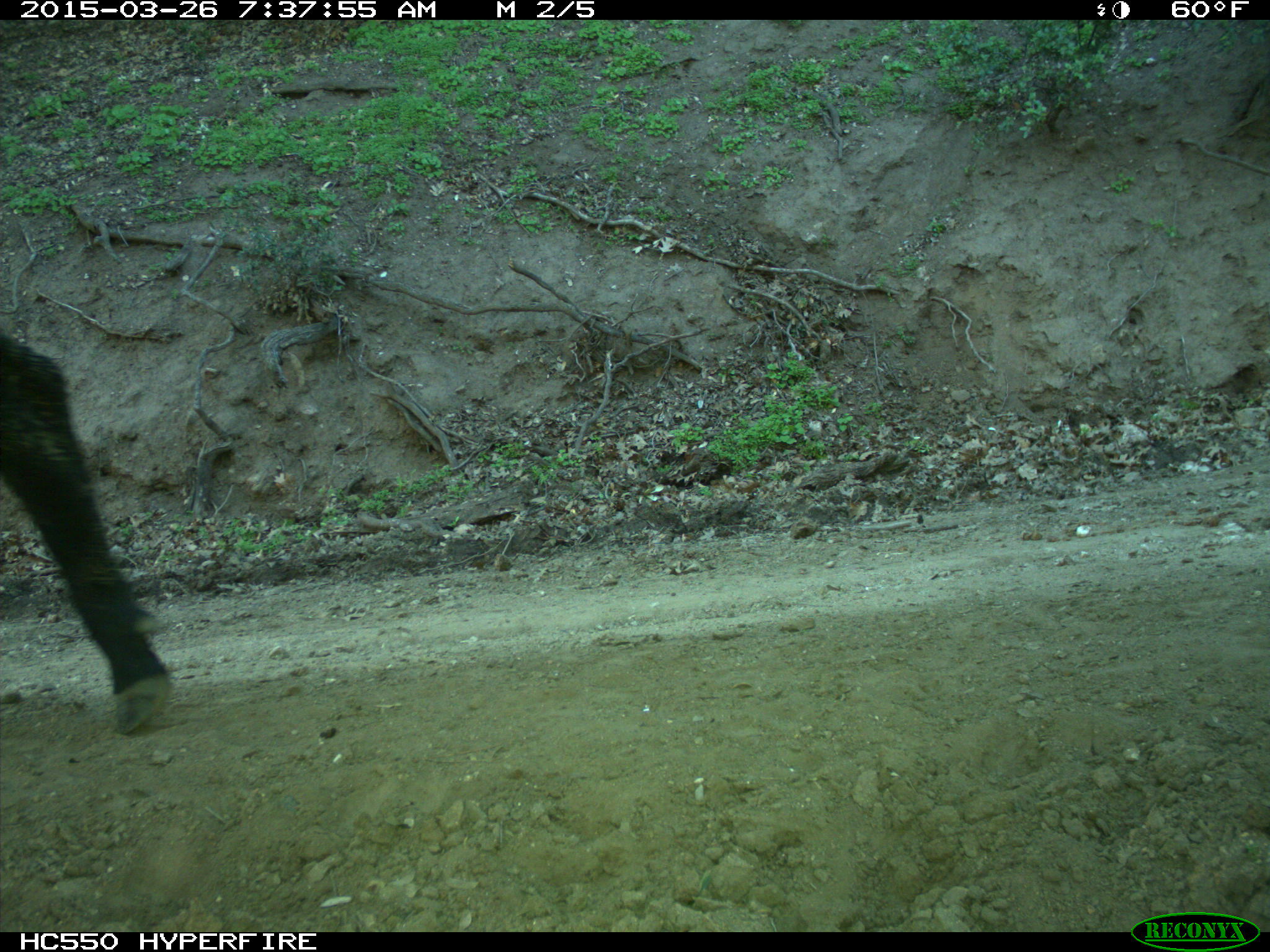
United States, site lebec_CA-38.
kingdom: Animalia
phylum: Chordata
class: Mammalia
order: Artiodactyla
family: Bovidae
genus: Bos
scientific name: Bos taurus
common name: domestic cow